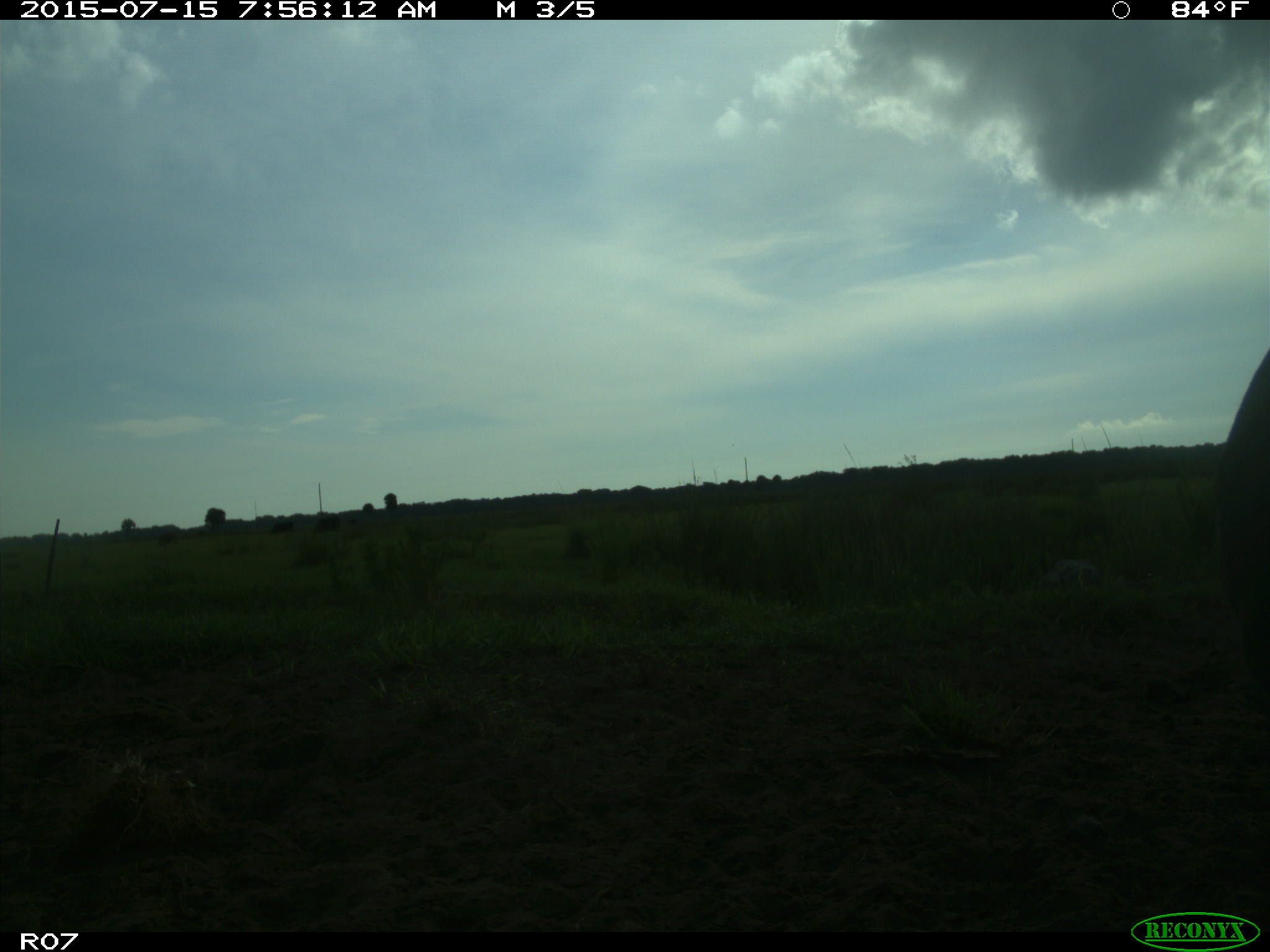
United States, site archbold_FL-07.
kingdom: Animalia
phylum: Chordata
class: Mammalia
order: Artiodactyla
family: Bovidae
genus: Bos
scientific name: Bos taurus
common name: domestic cow